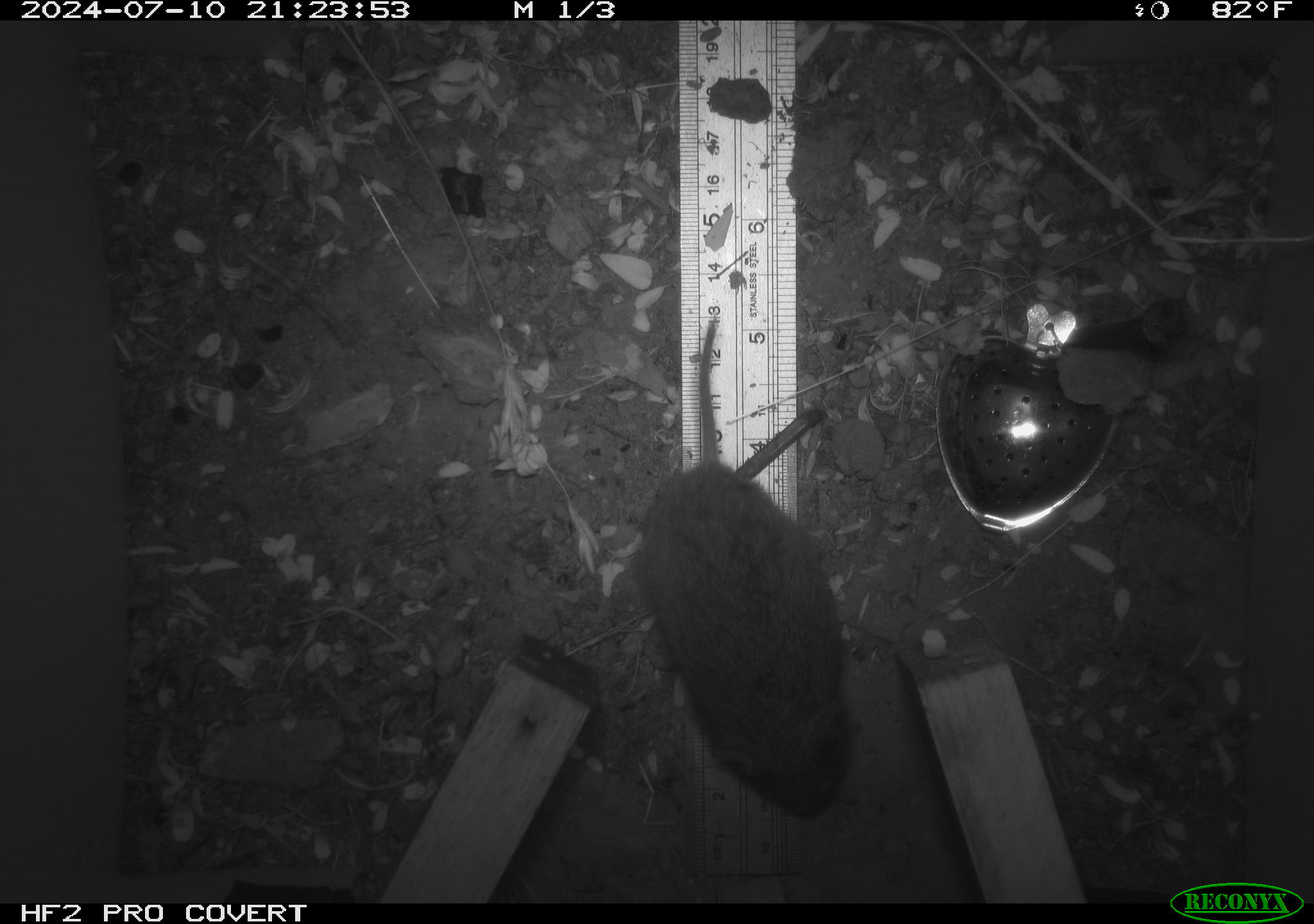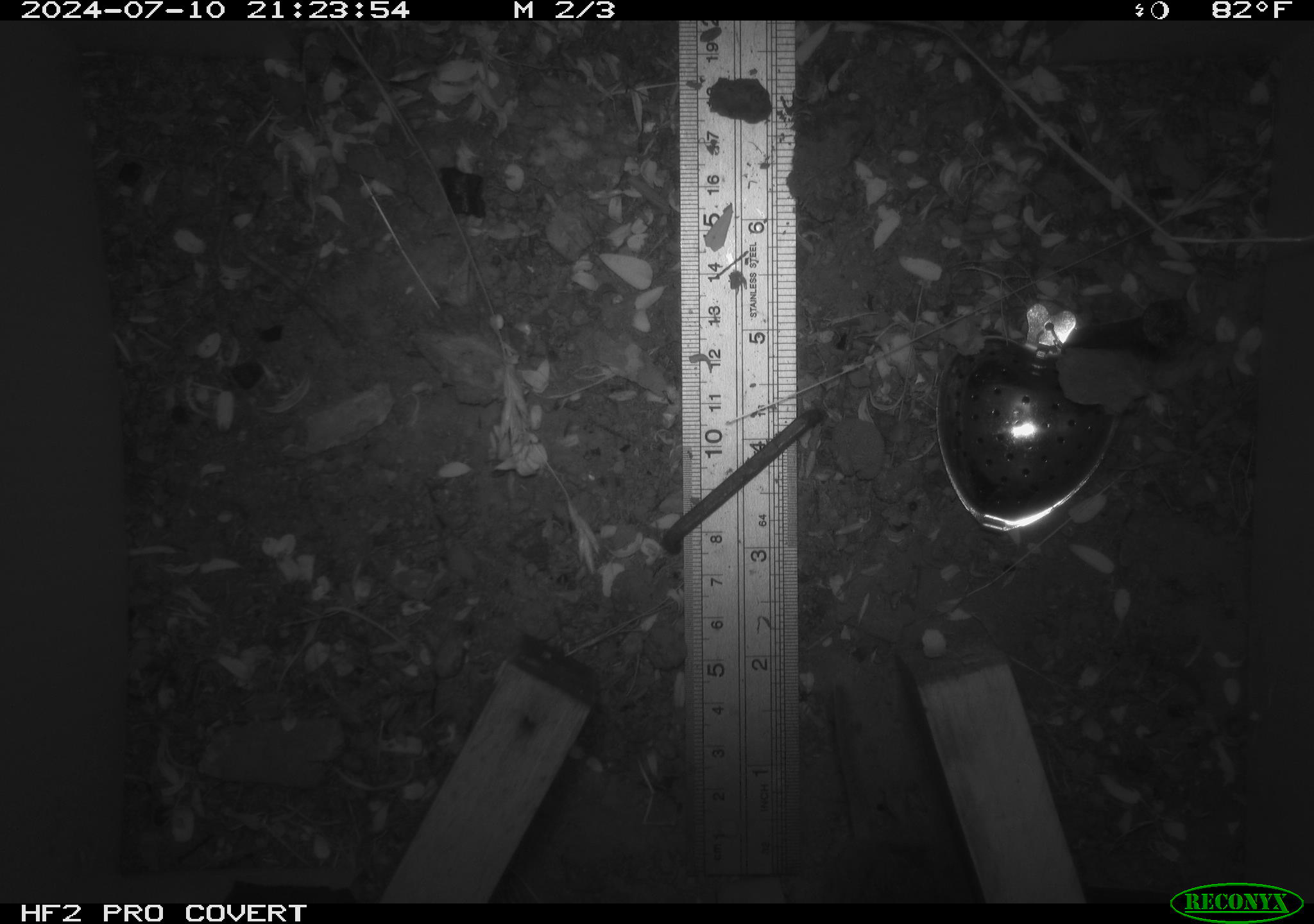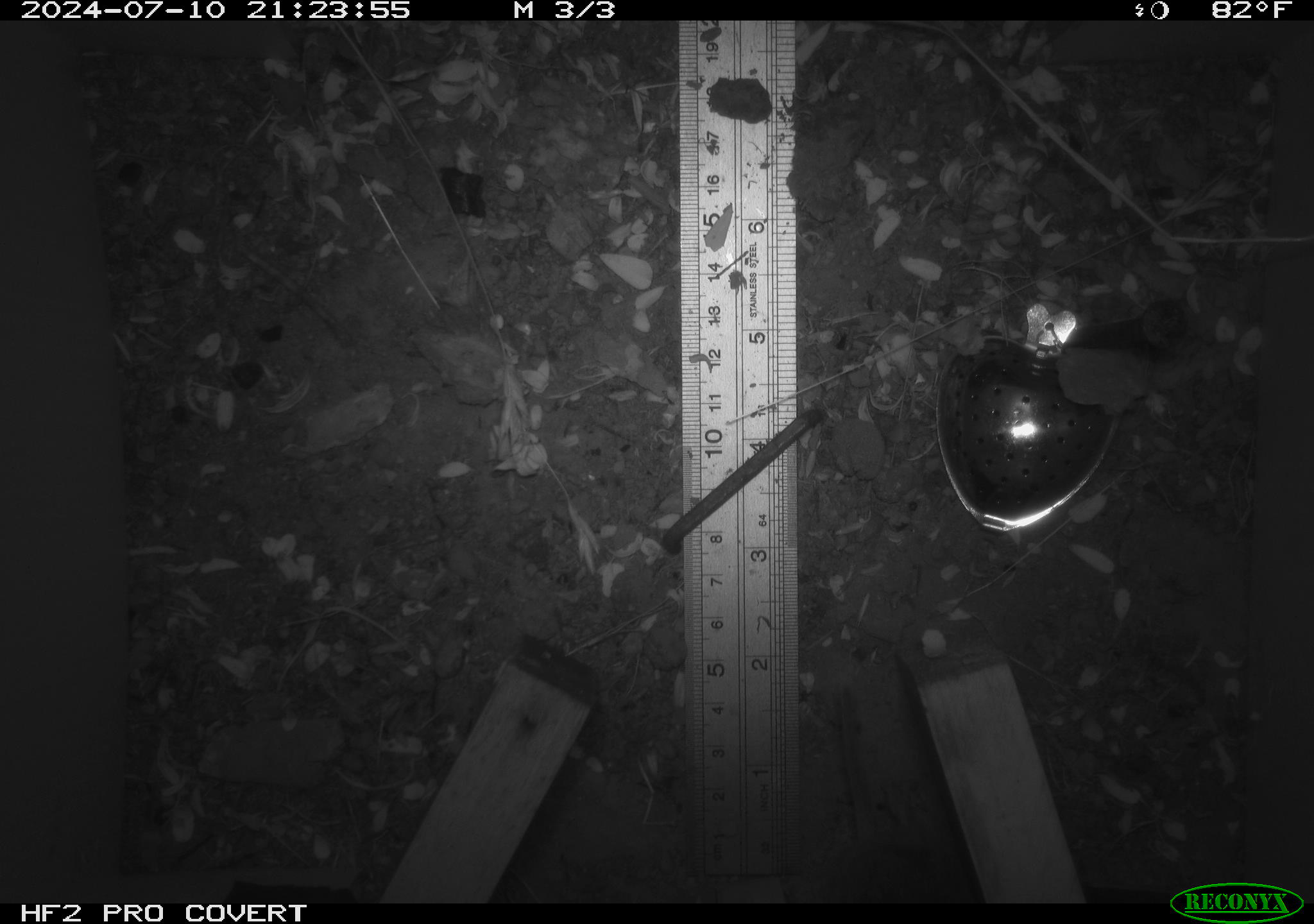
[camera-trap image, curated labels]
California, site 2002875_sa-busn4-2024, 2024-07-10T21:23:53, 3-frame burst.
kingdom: Animalia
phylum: Chordata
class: Mammalia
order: Rodentia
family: Cricetidae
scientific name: Arvicolinae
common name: voles, lemmings, and muskrats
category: arvicolinae subfamily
Arvicolinae subfamily (voles, lemmings, and muskrats) (Arvicolinae).